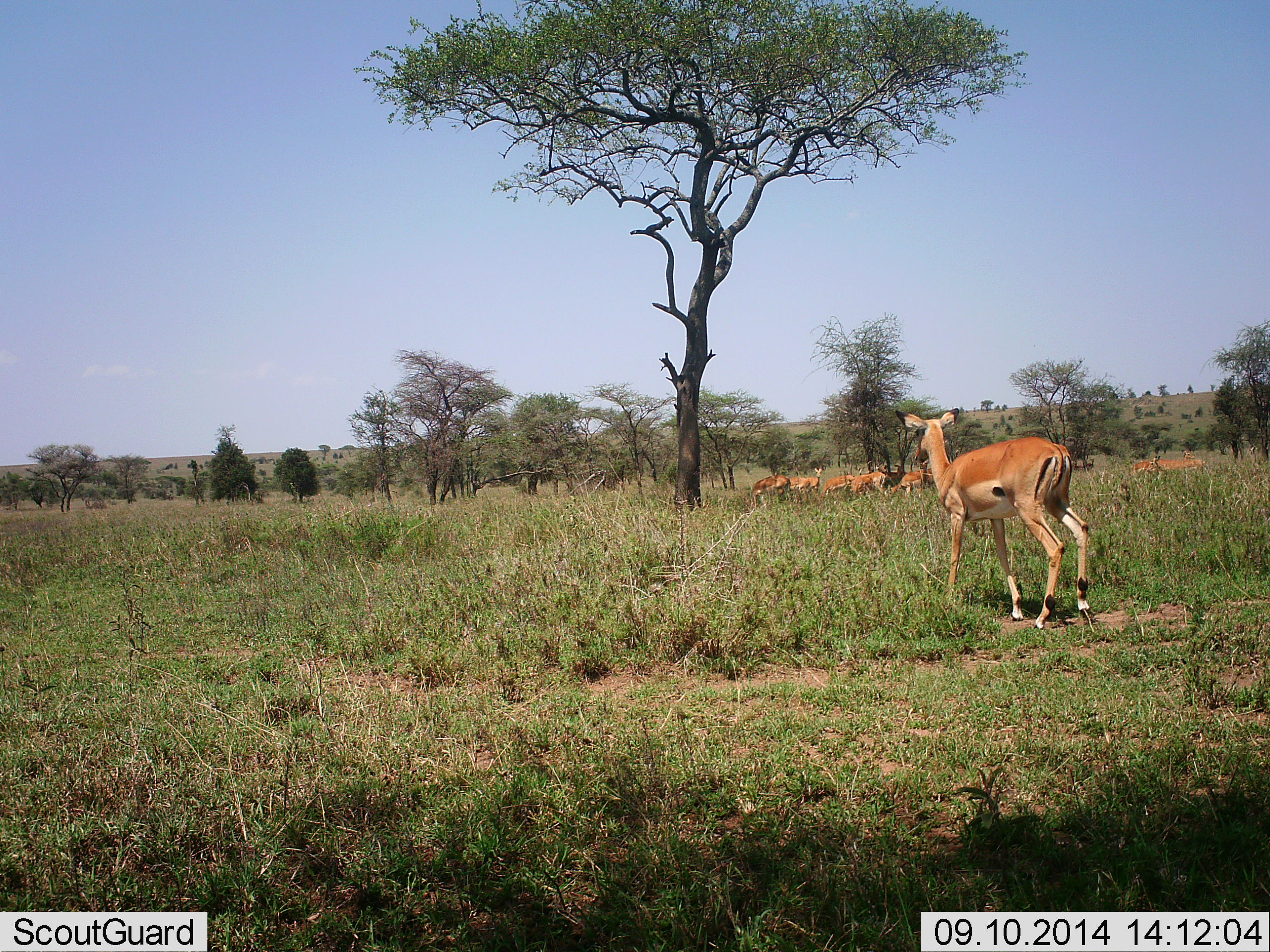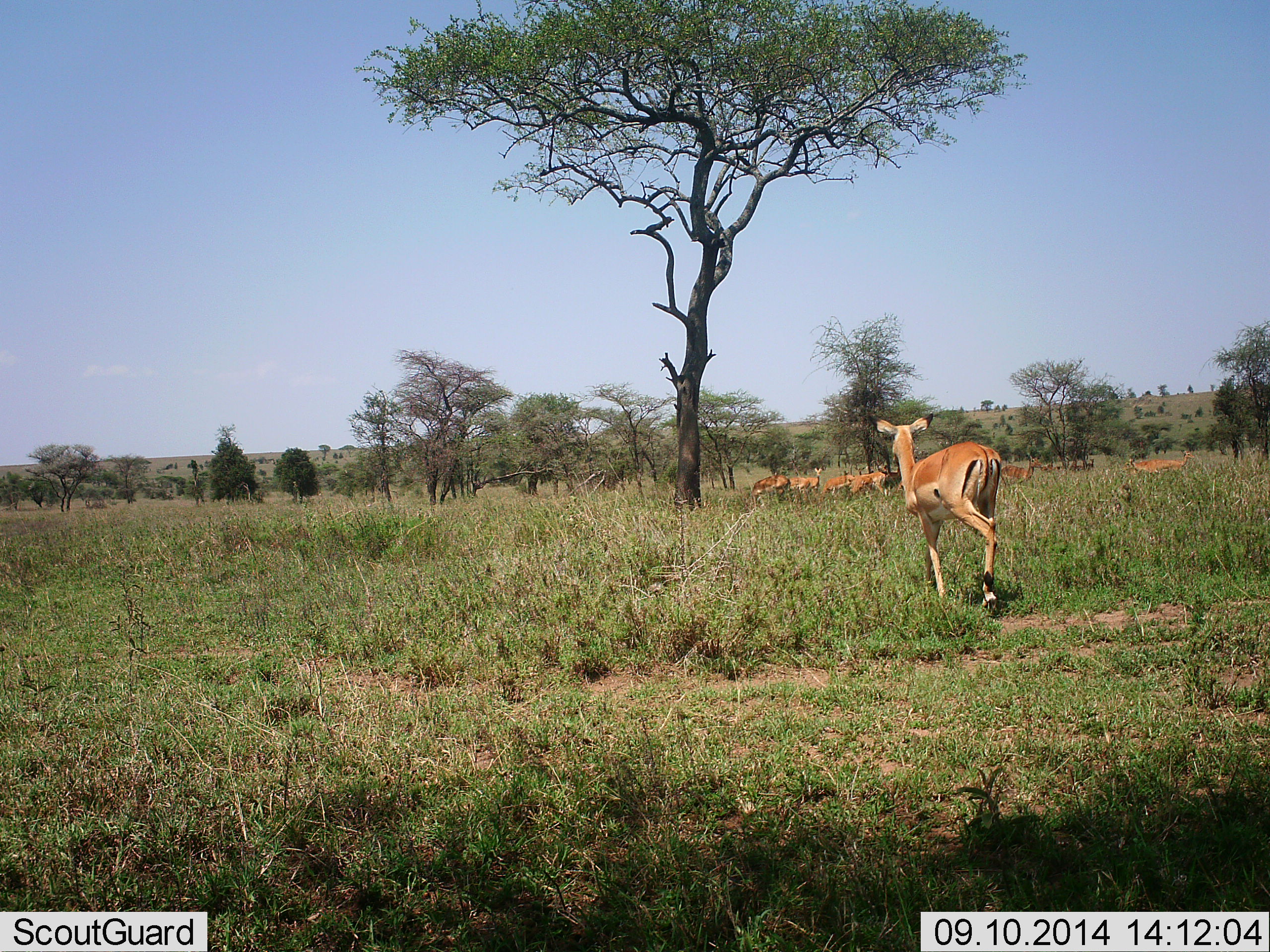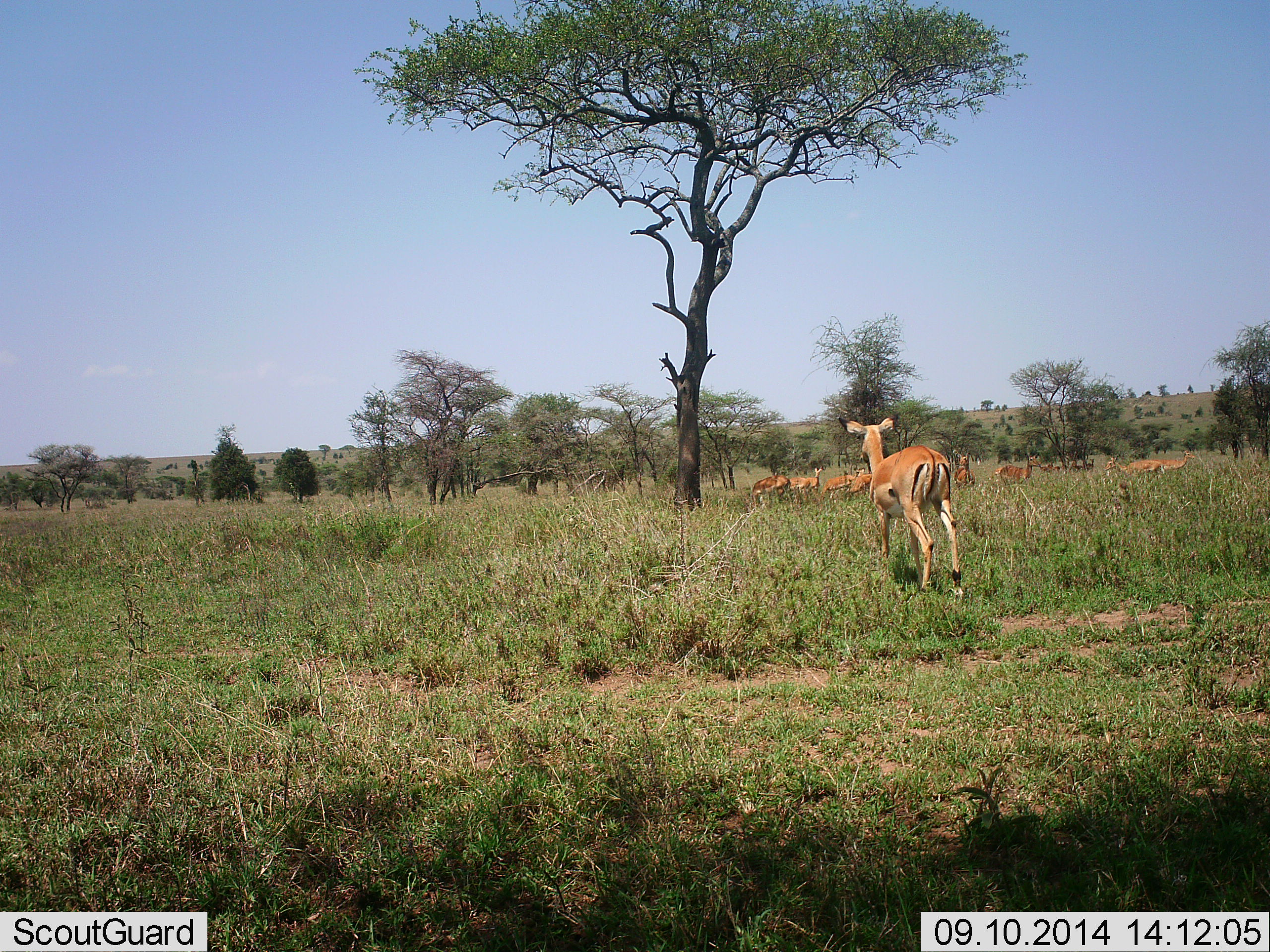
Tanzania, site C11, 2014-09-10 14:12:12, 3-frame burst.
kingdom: Animalia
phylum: Chordata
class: Mammalia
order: Artiodactyla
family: Bovidae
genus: Aepyceros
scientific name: Aepyceros melampus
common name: impala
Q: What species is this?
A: Impala (Aepyceros melampus).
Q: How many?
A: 10.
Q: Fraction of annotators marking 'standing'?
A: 80%.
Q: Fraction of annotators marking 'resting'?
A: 10%.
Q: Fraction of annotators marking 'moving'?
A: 90%.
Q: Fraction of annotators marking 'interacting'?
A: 0%.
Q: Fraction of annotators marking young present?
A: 0%.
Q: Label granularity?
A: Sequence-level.